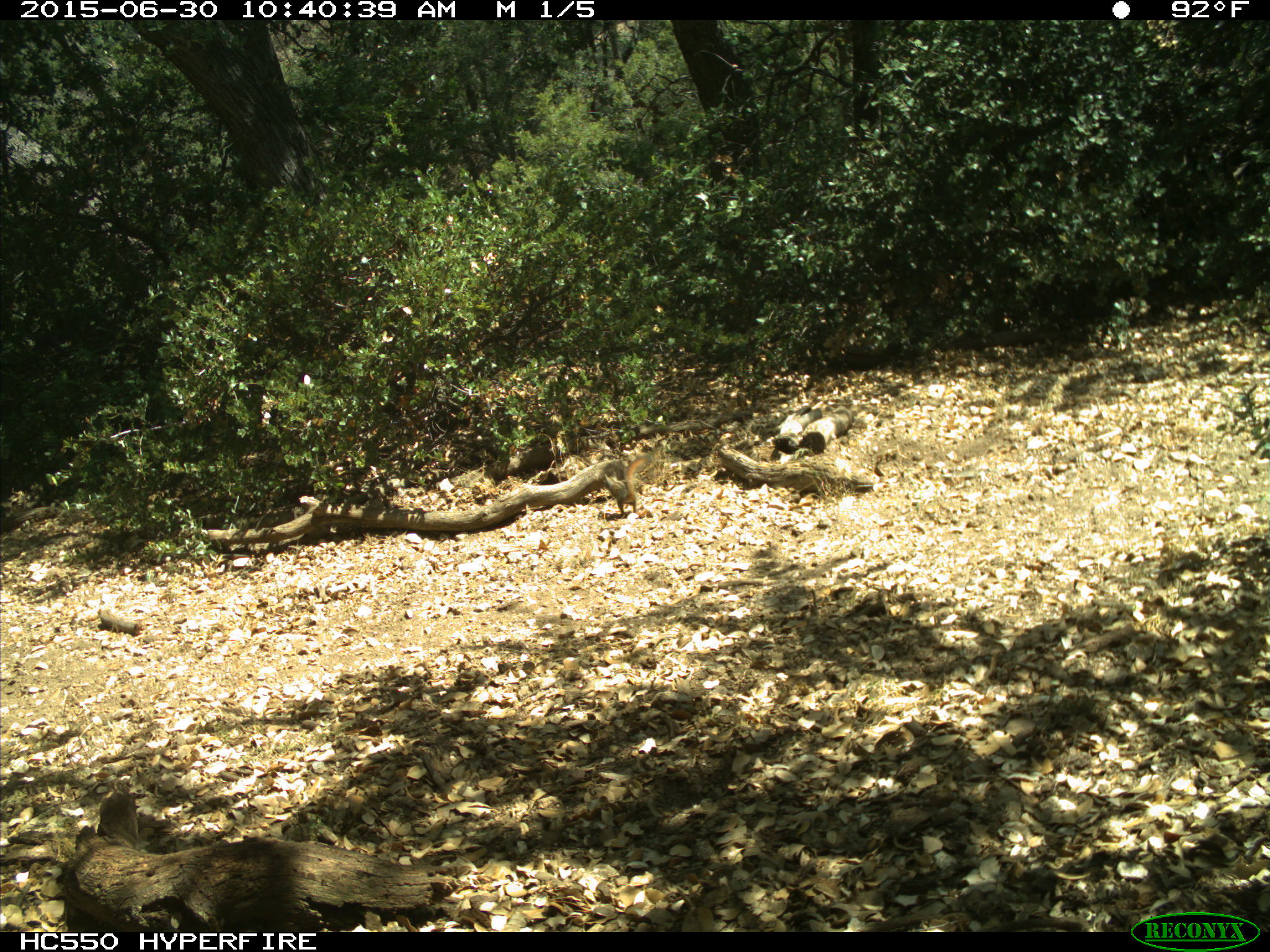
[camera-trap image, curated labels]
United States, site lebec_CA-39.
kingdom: Animalia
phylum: Chordata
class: Mammalia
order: Rodentia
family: Sciuridae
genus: Tamias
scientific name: Tamias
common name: chipmunk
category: unidentified chipmunk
Unidentified chipmunk (chipmunk) (Tamias).